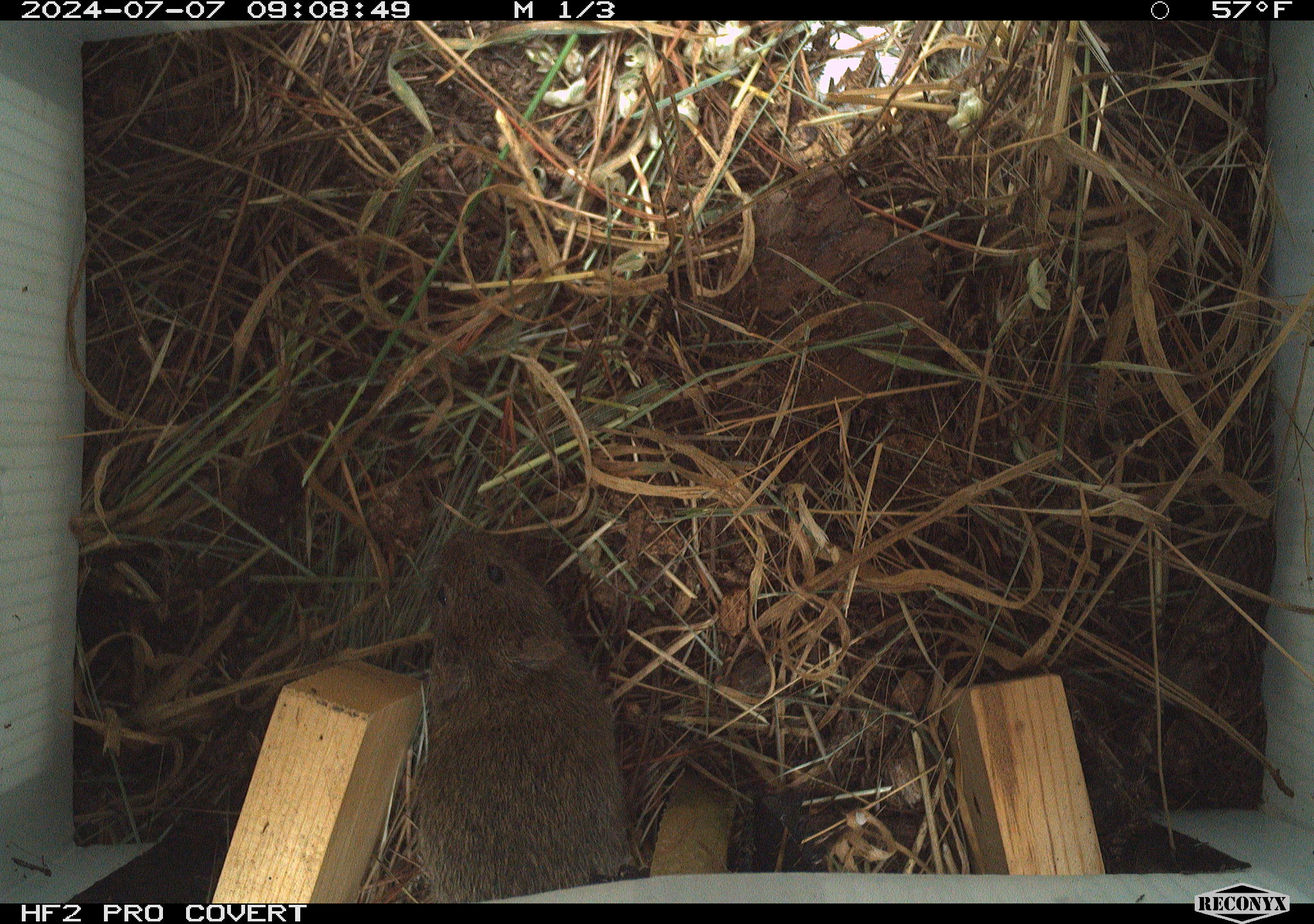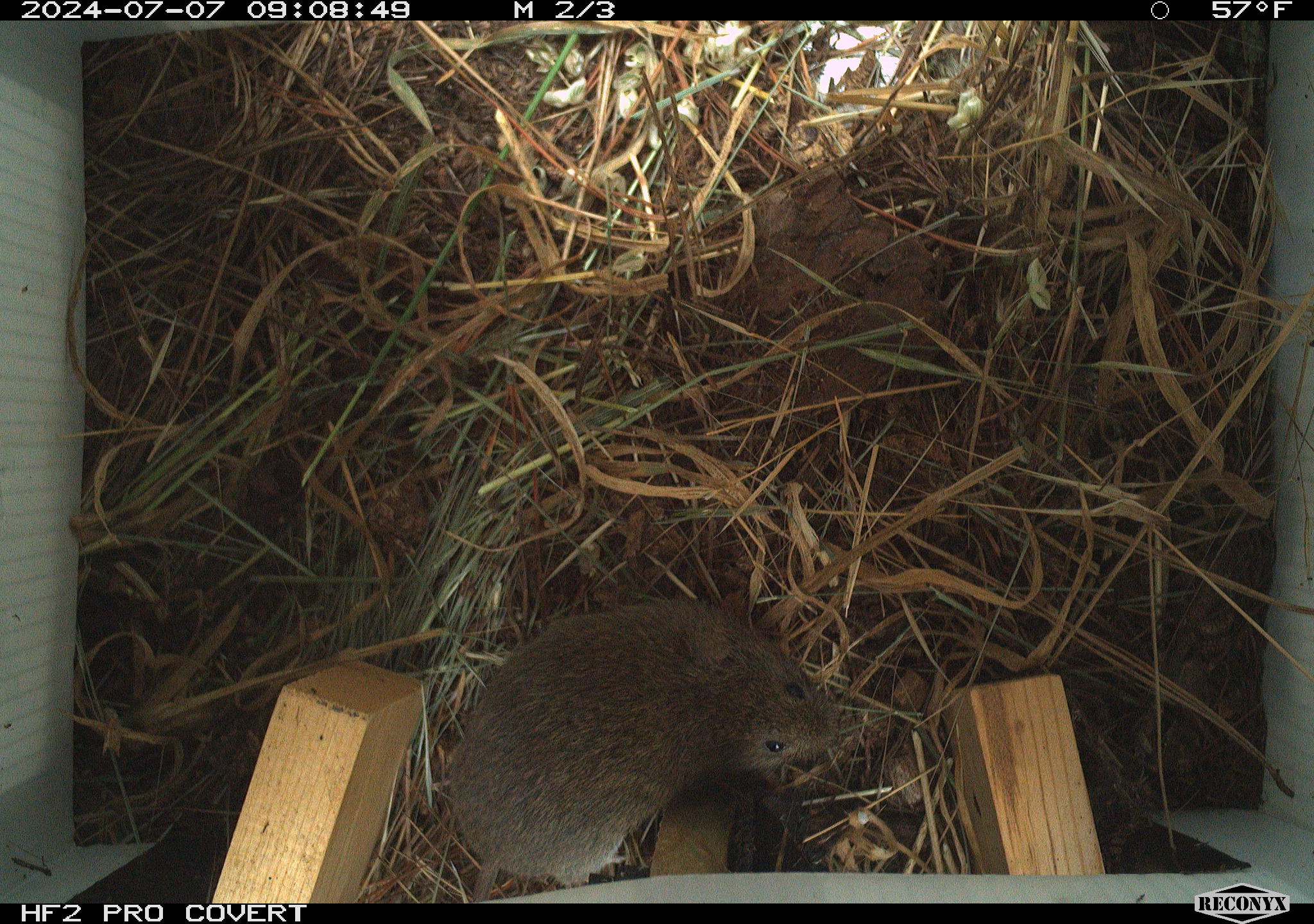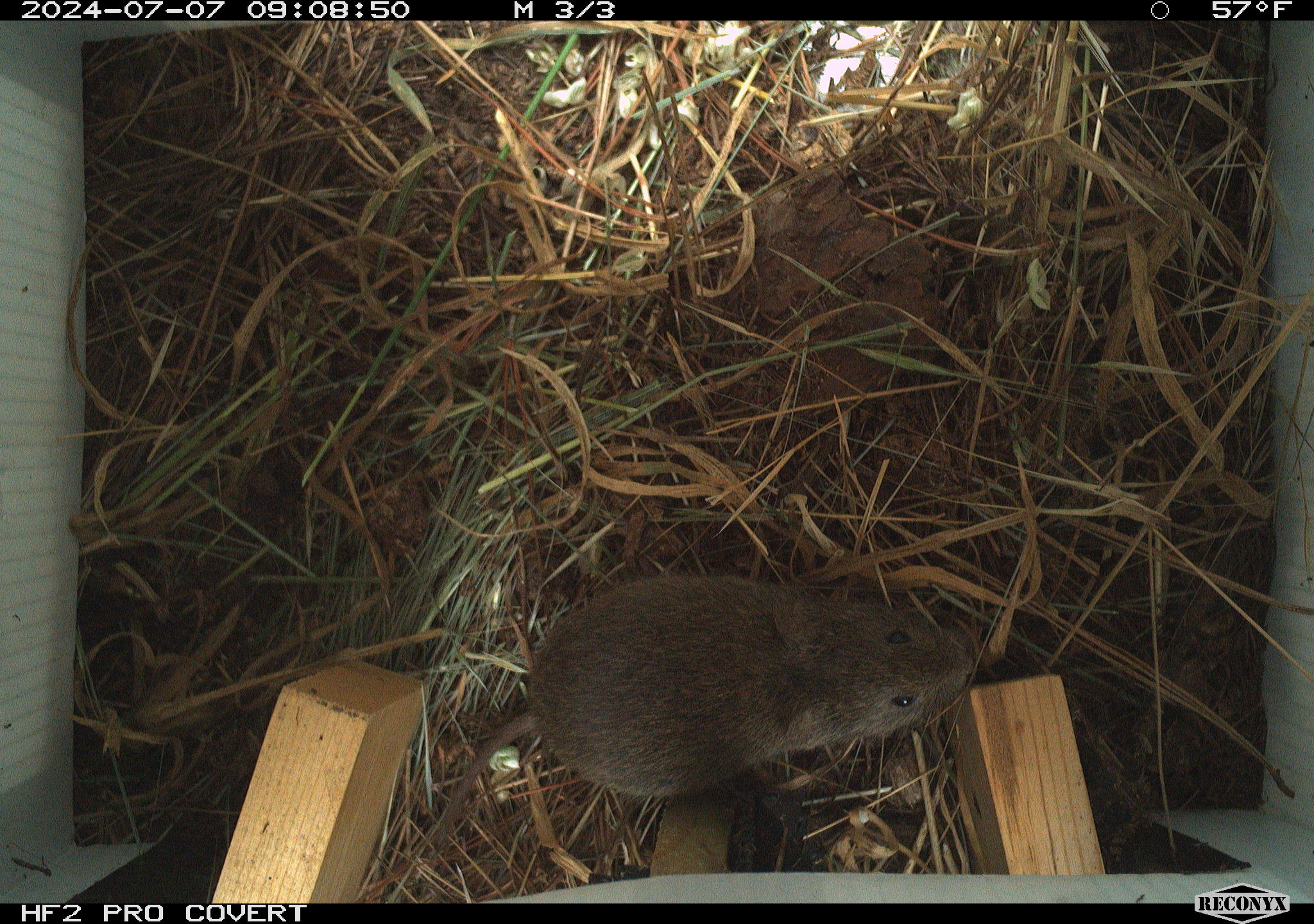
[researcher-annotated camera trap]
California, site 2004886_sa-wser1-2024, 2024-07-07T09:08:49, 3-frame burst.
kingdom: Animalia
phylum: Chordata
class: Mammalia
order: Rodentia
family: Cricetidae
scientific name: Arvicolinae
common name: voles, lemmings, and muskrats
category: arvicolinae subfamily